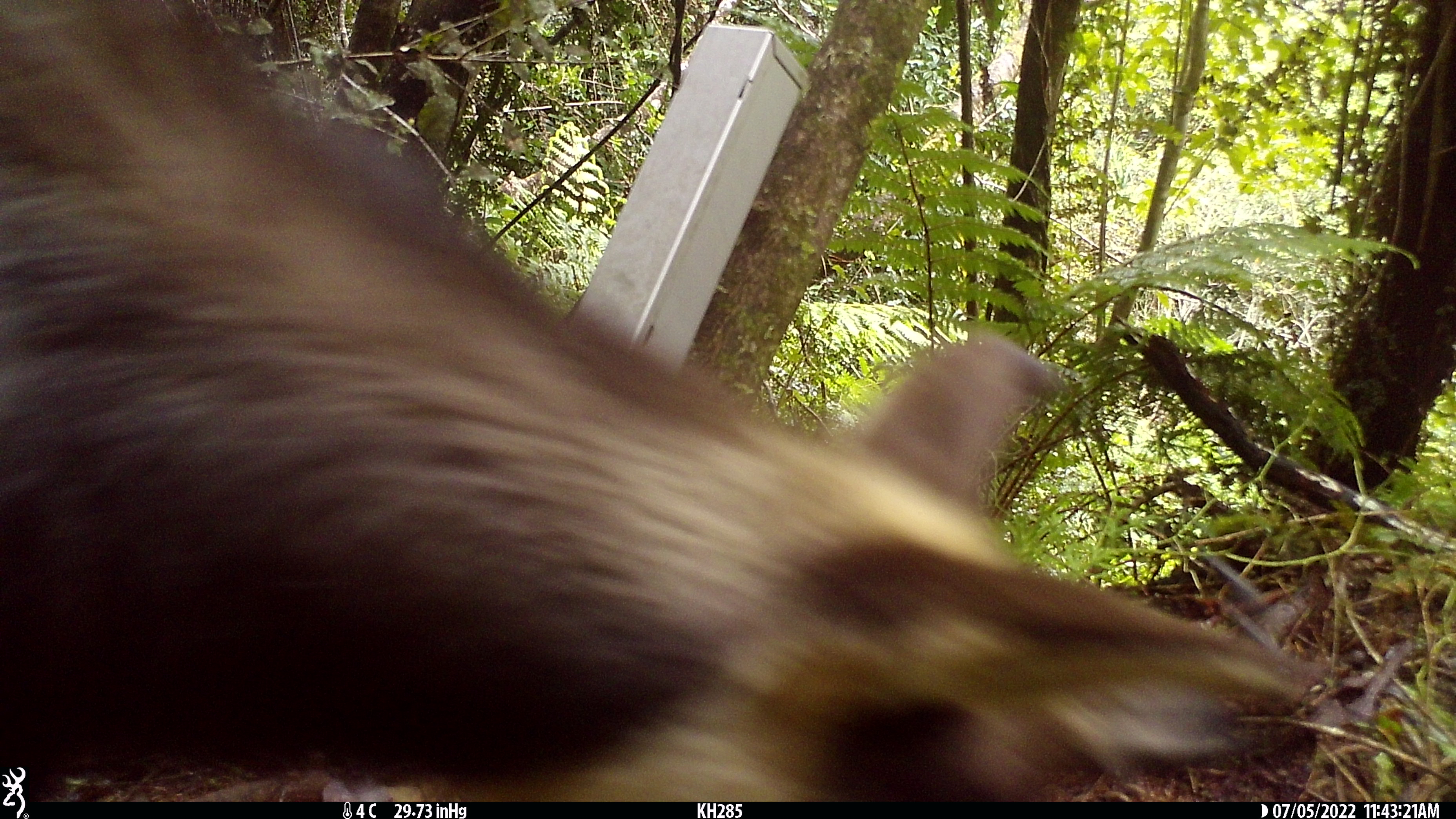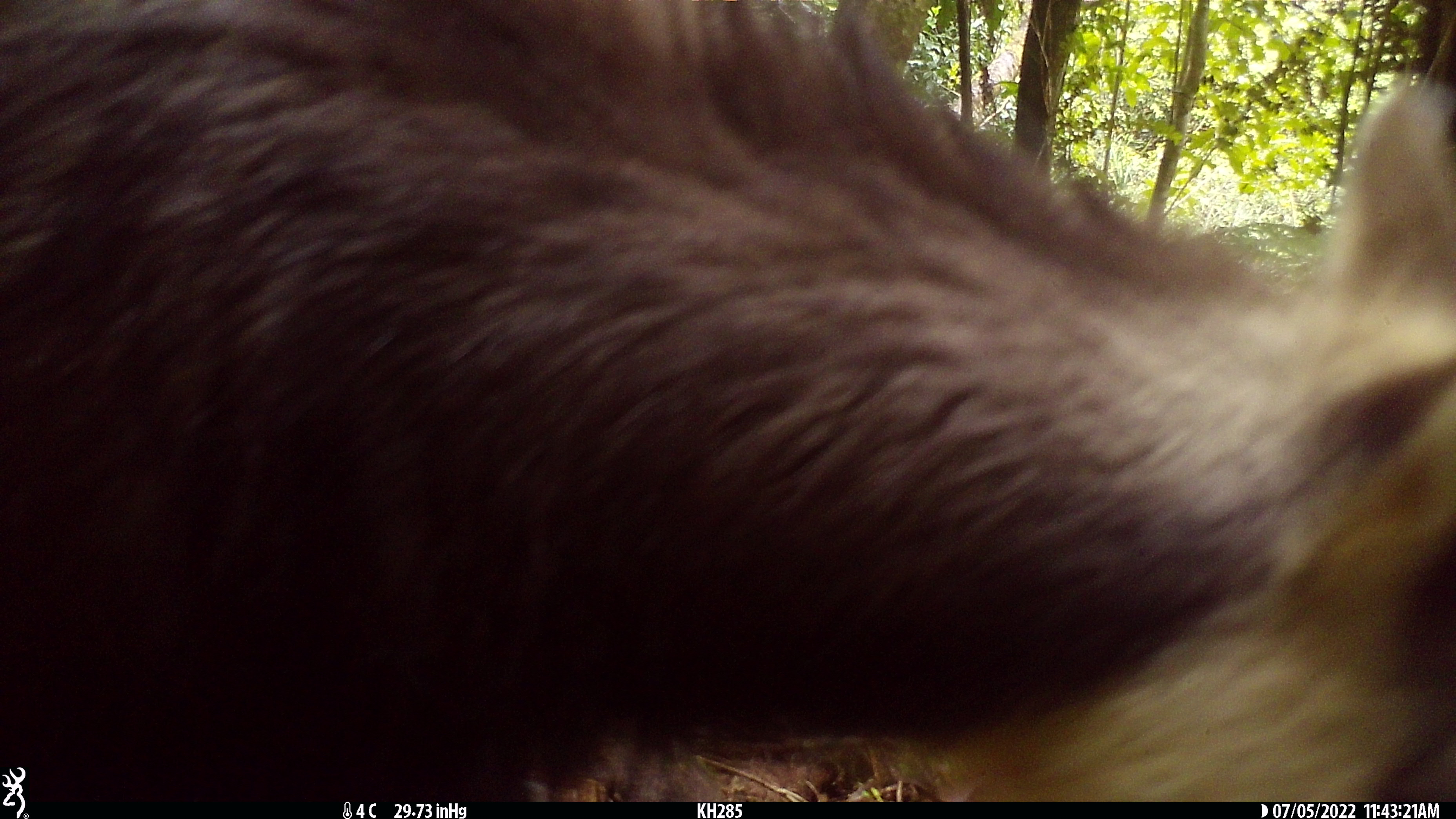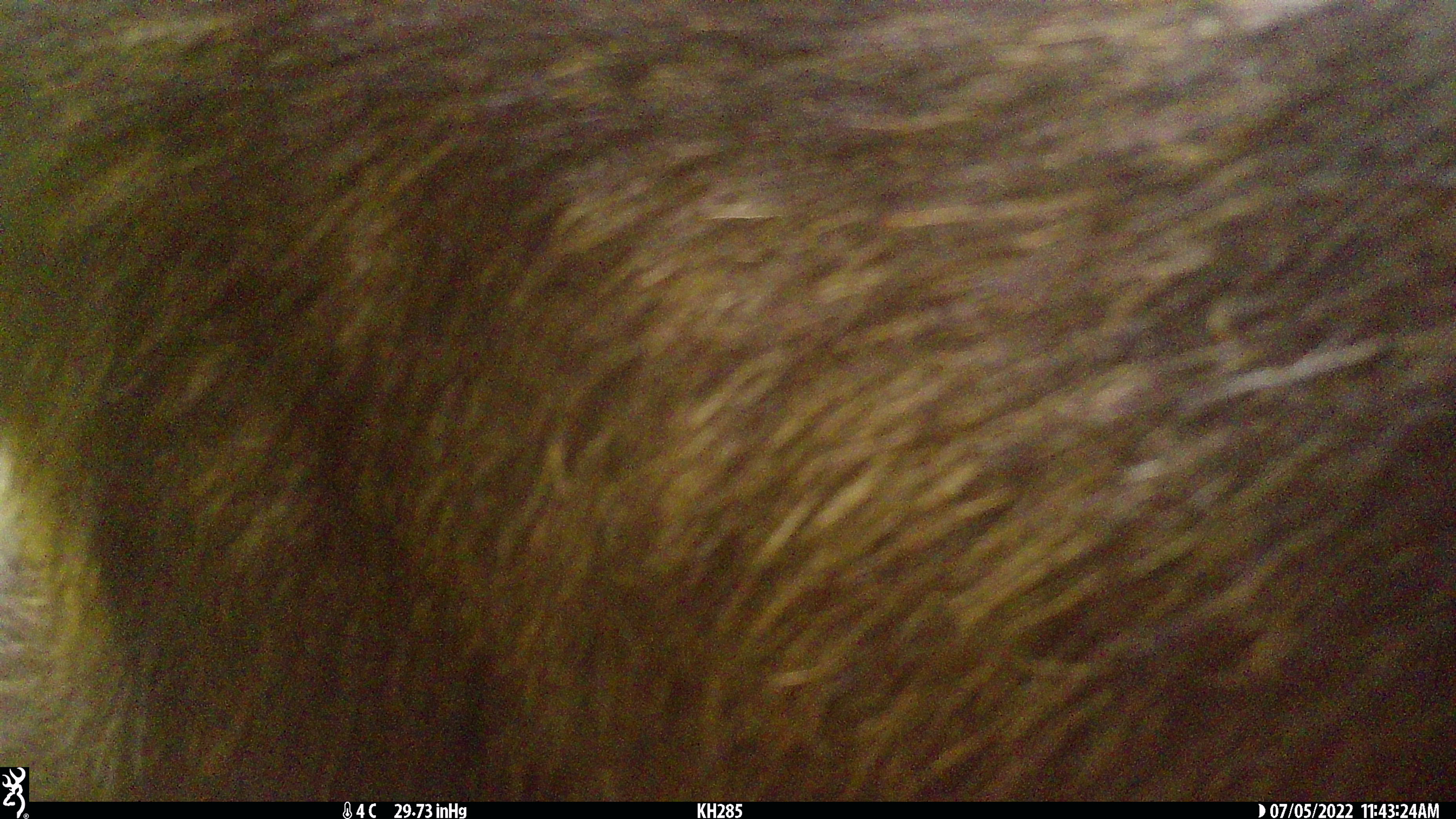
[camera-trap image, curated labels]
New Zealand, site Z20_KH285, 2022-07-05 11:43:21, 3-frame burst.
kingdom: Animalia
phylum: Chordata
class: Mammalia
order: Artiodactyla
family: Bovidae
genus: Rupicapra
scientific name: Rupicapra rupicapra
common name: alpine chamois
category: chamois